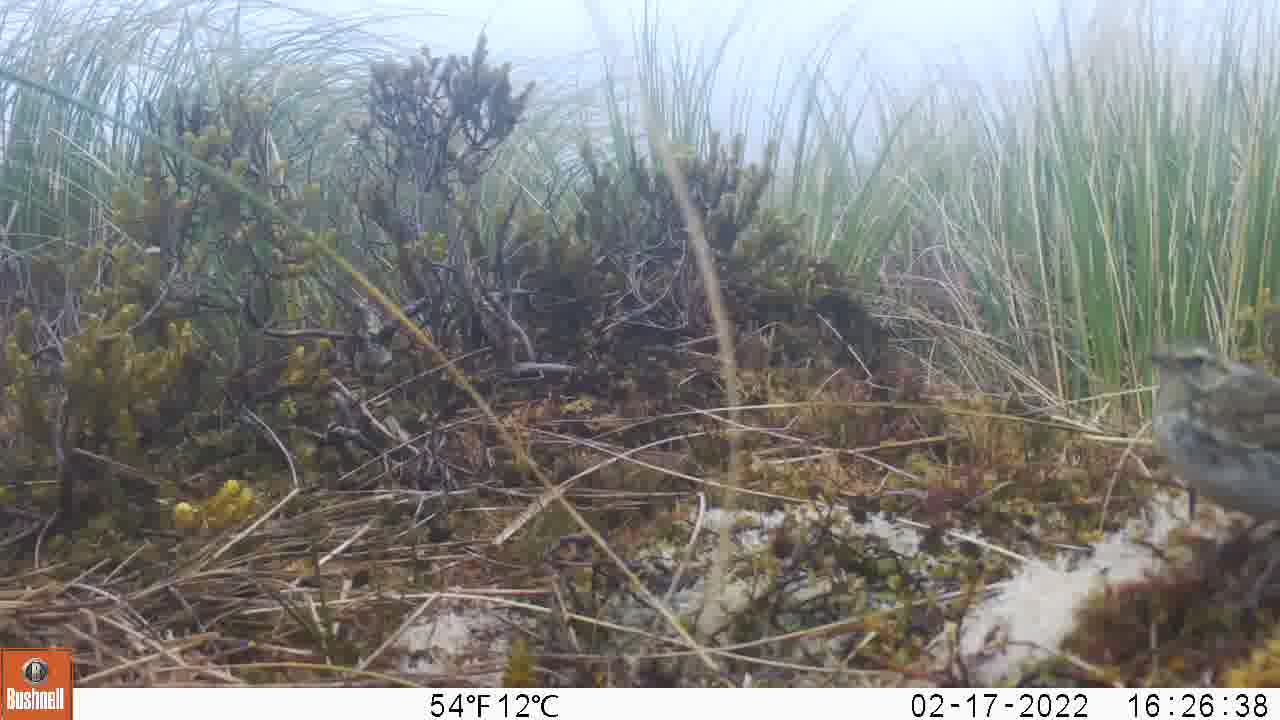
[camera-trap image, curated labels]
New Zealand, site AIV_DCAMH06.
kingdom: Animalia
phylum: Chordata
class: Aves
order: Passeriformes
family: Motacillidae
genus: Anthus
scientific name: Anthus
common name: pipit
Pipit (Anthus).